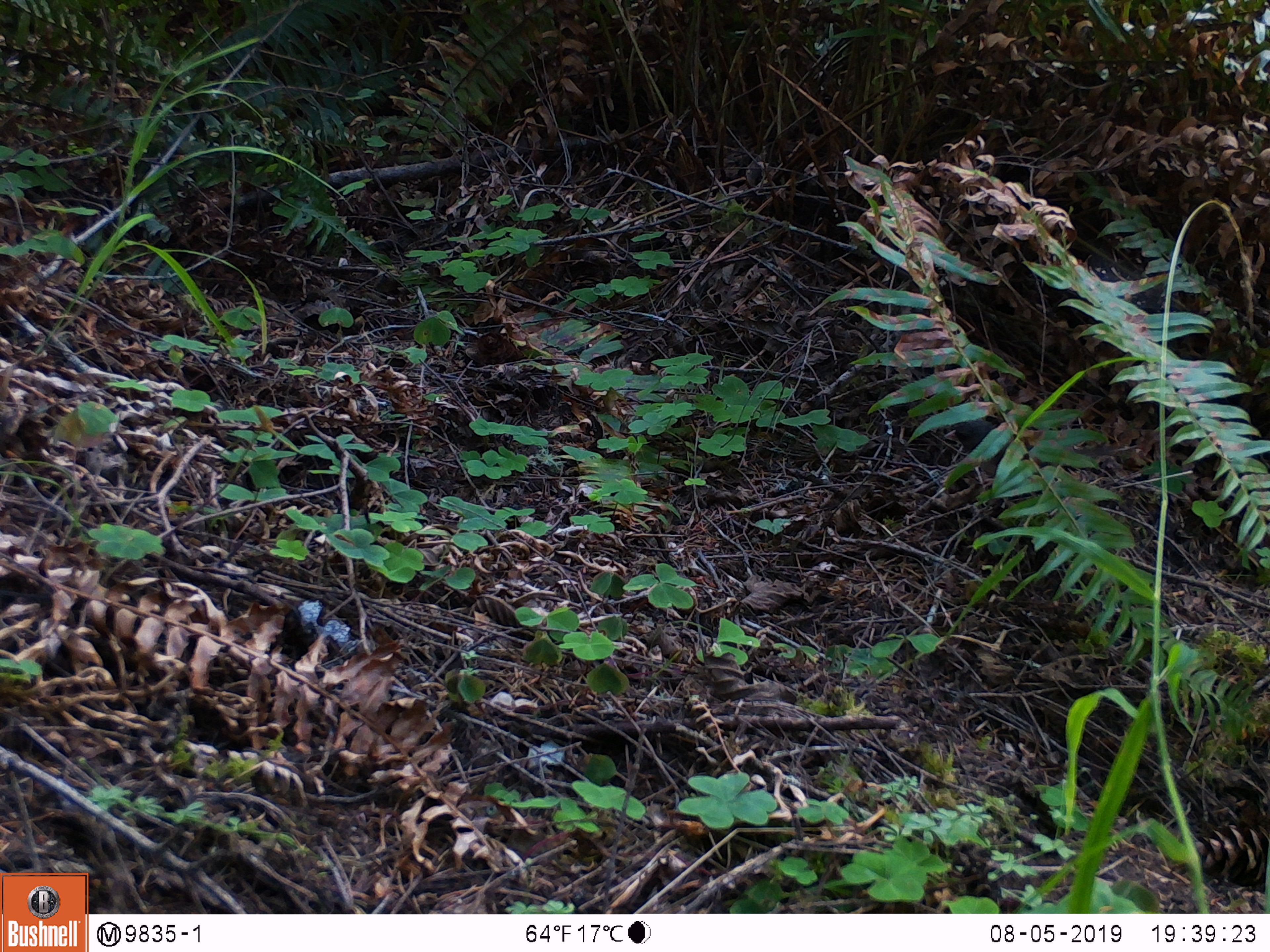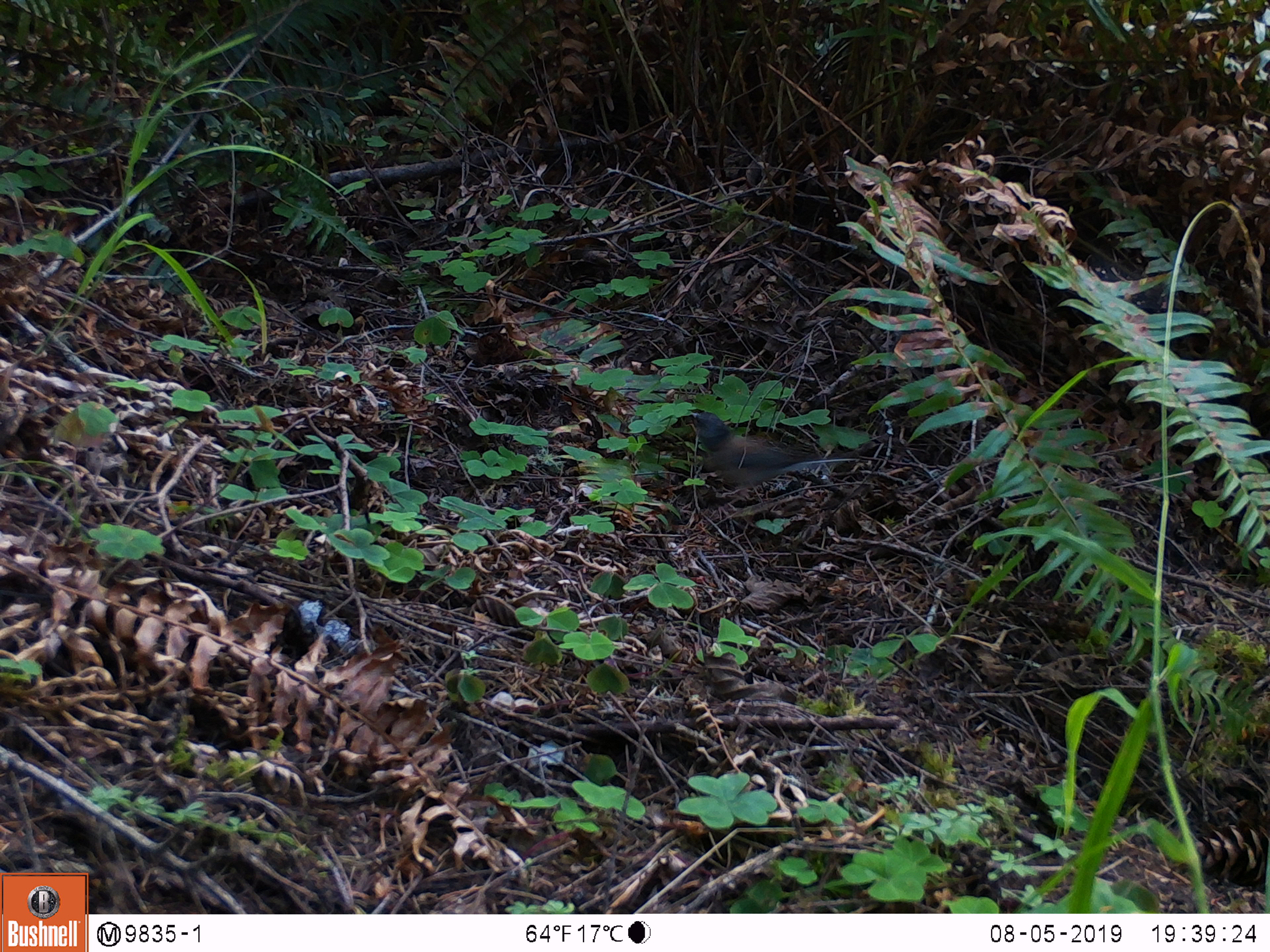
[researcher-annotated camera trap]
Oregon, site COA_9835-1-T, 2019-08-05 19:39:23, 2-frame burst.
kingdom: Animalia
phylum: Chordata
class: Aves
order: Passeriformes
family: Passerellidae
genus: Junco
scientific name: Junco hyemalis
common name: dark-eyed junco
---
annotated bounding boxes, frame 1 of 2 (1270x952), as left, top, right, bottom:
dark-eyed junco: 931, 408, 1014, 465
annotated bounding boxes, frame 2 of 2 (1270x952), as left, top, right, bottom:
dark-eyed junco: 676, 399, 880, 510